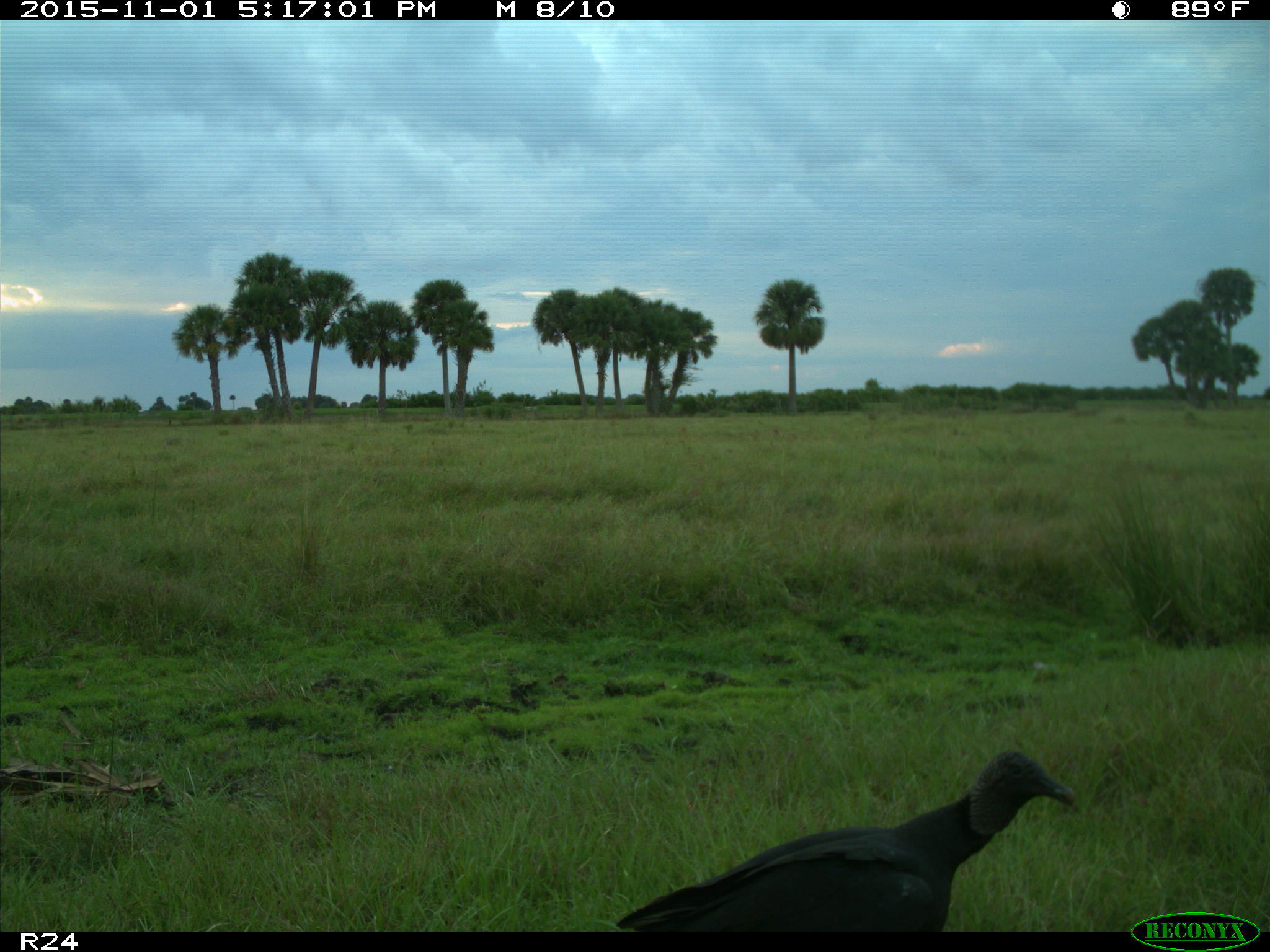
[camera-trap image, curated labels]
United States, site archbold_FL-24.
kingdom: Animalia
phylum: Chordata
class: Aves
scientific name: Aves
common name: birds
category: unidentified bird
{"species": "unidentified bird (birds) (Aves)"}